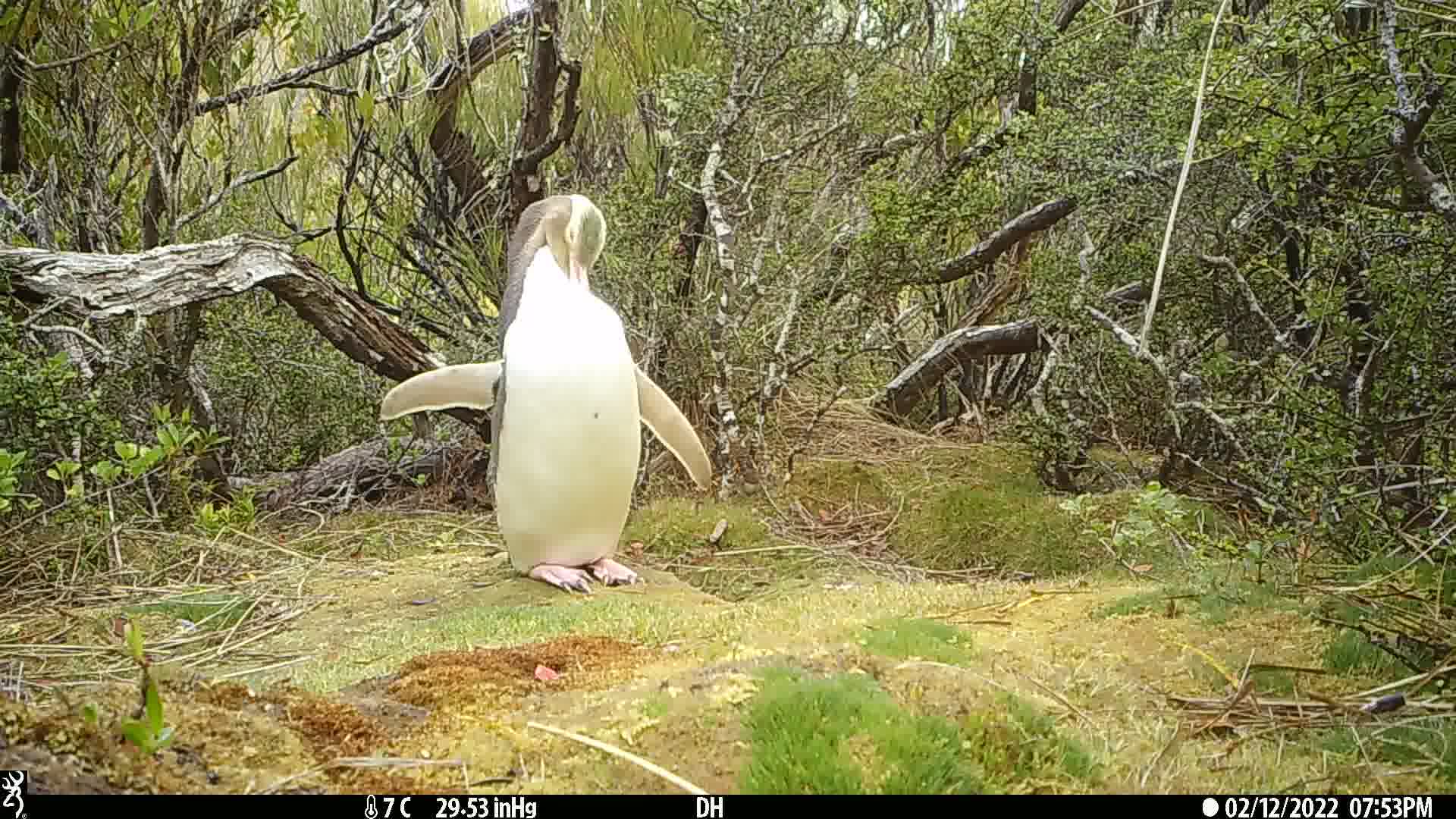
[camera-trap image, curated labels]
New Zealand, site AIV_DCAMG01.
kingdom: Animalia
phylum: Chordata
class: Aves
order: Sphenisciformes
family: Spheniscidae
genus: Megadyptes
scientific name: Megadyptes antipodes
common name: yellow-eyed penguin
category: yellow eyed penguin